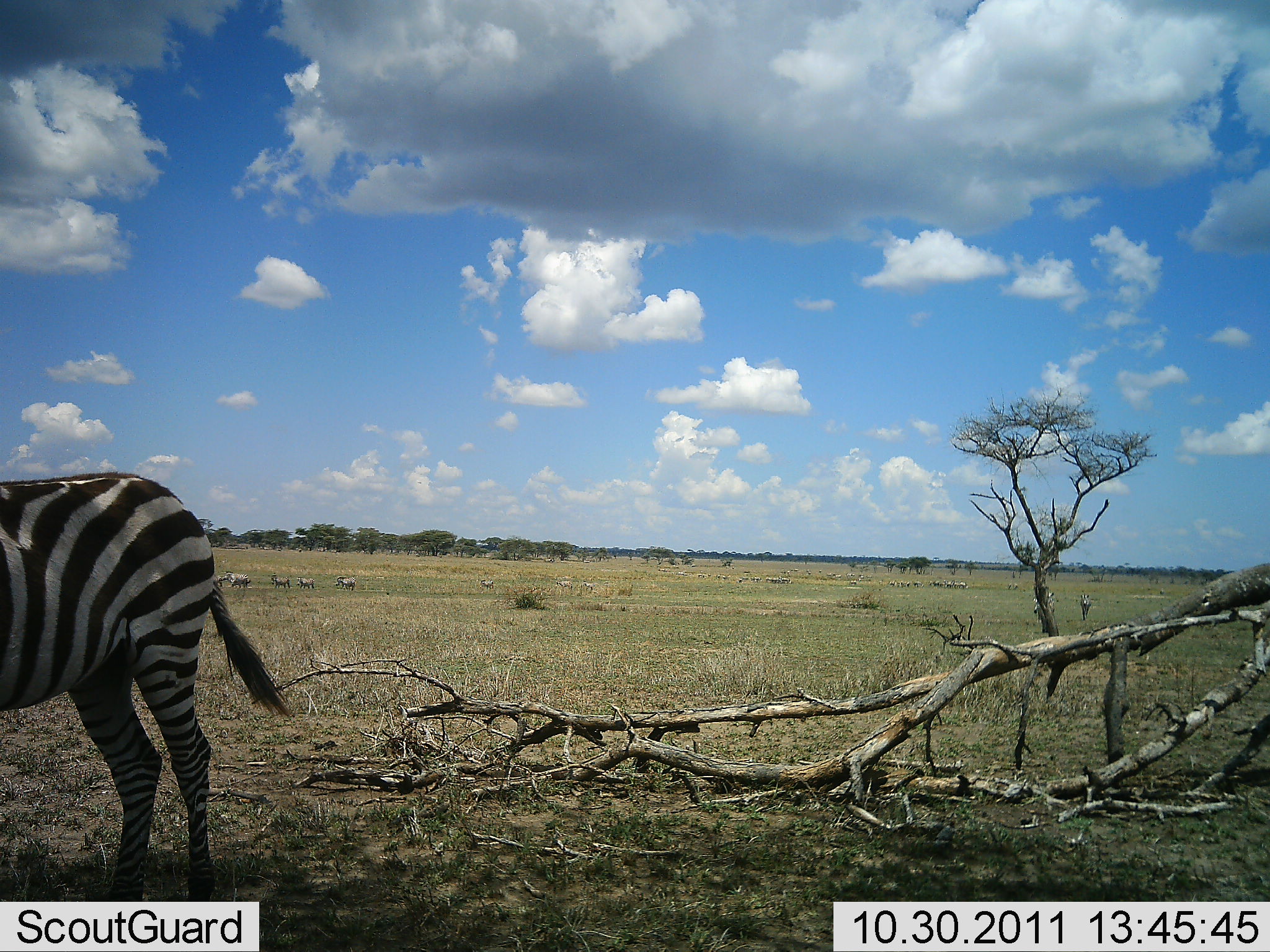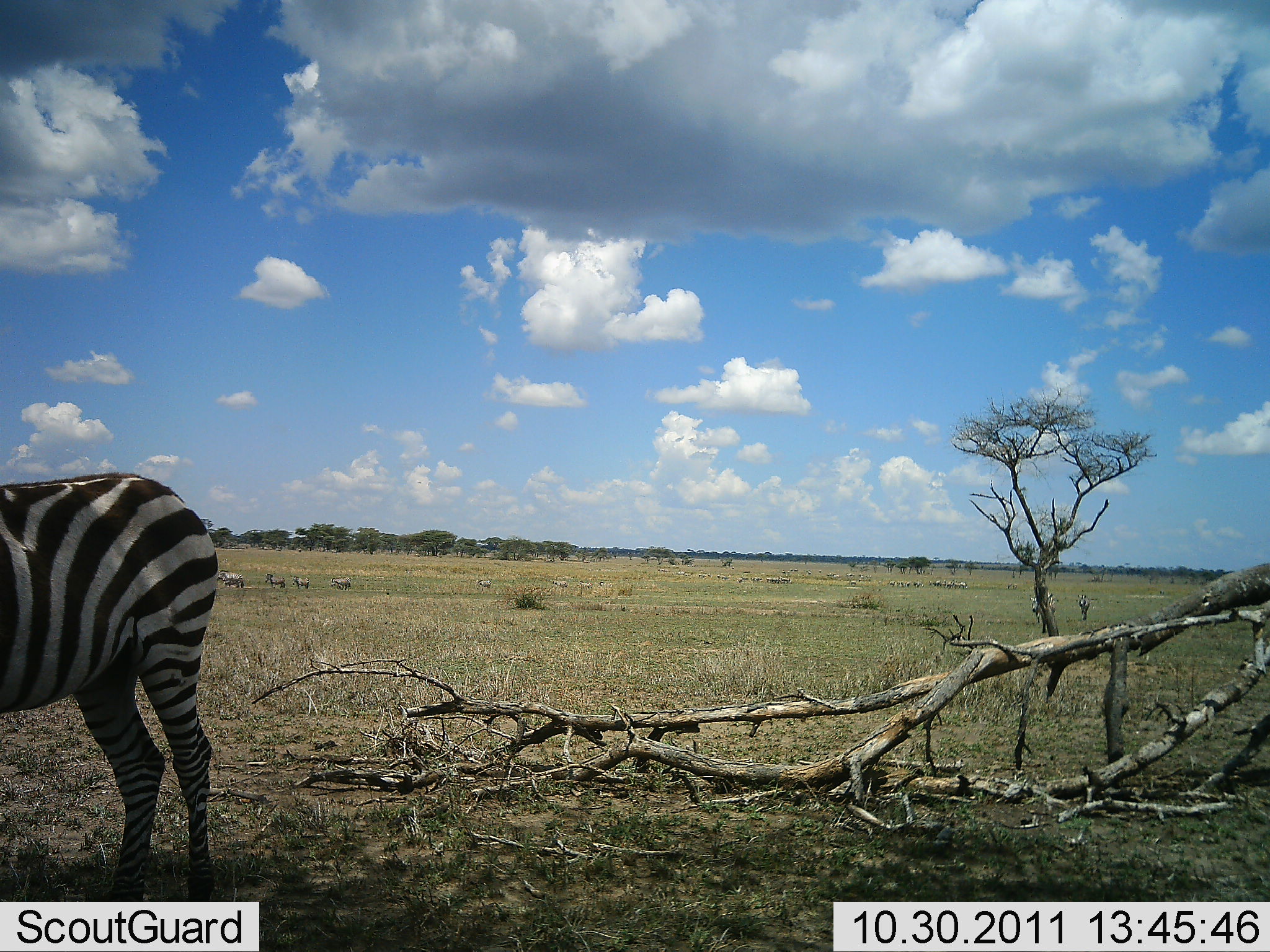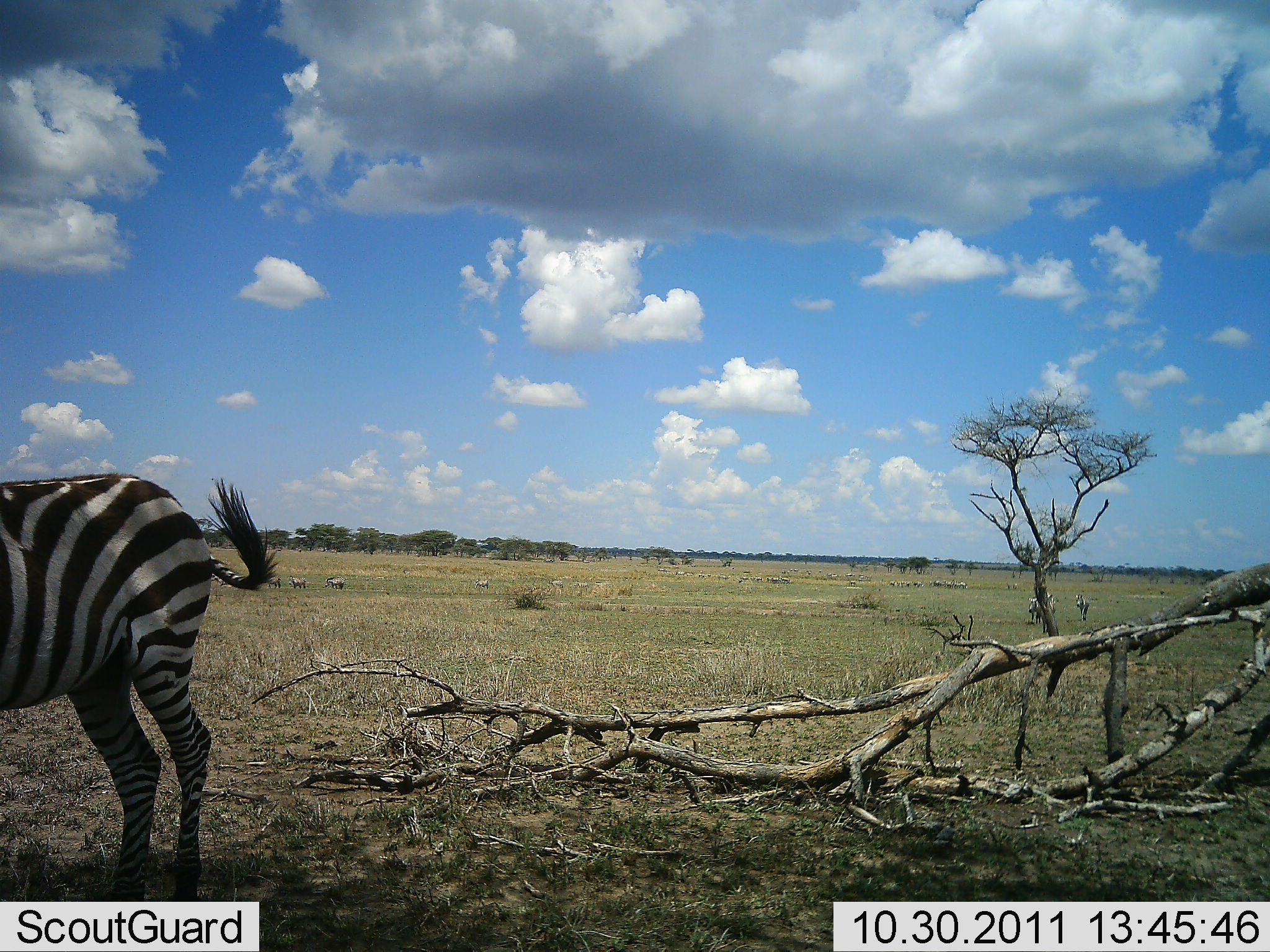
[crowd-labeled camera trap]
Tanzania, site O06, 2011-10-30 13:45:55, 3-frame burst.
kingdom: Animalia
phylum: Chordata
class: Mammalia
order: Perissodactyla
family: Equidae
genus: Equus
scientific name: Equus quagga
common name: plains zebra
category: zebra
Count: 4.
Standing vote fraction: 89%.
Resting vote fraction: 0%.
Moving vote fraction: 33%.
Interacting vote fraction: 0%.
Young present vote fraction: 0%.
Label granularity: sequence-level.